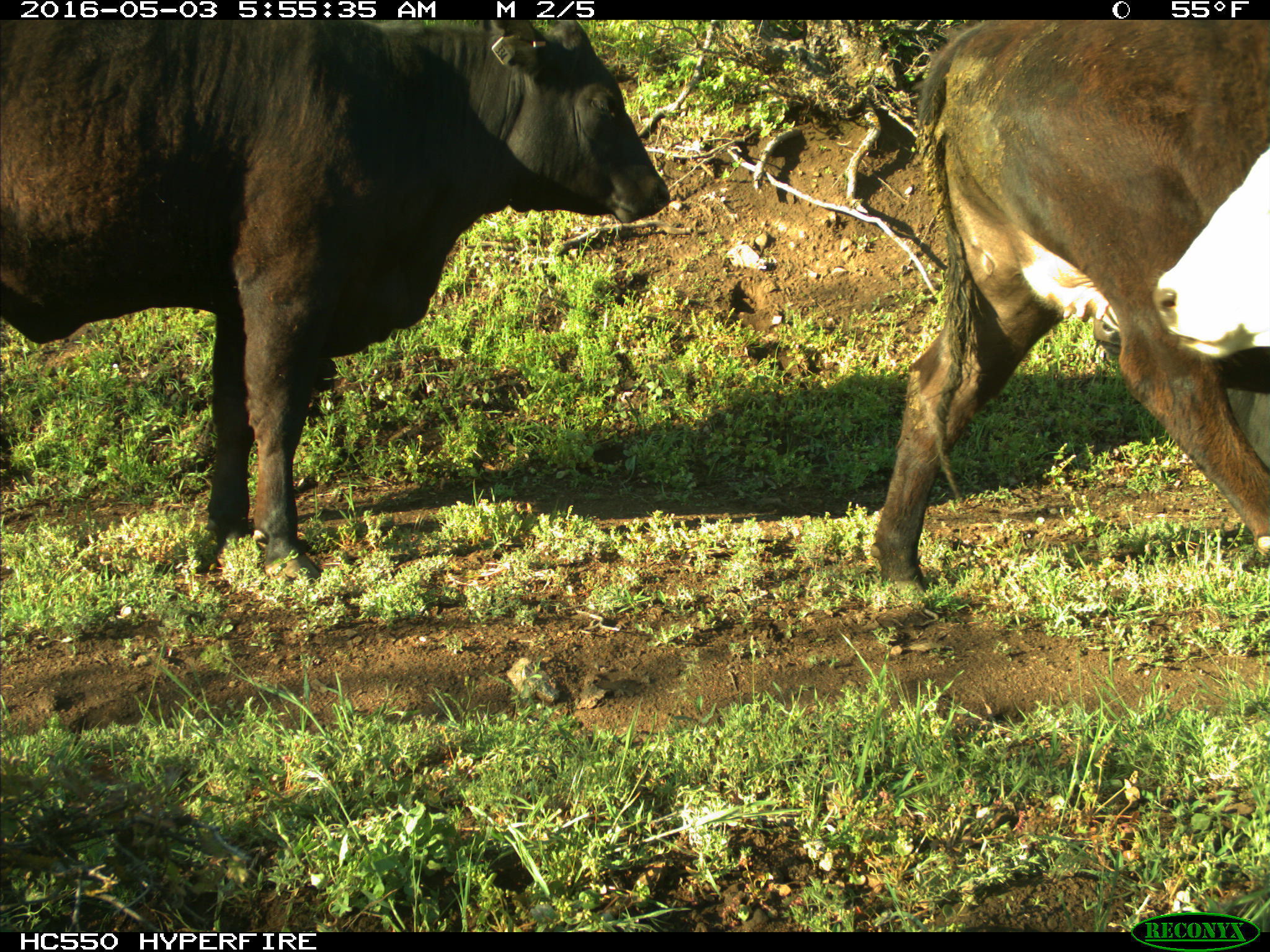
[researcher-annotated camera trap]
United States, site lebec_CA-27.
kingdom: Animalia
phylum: Chordata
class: Mammalia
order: Artiodactyla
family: Bovidae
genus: Bos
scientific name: Bos taurus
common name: domestic cow